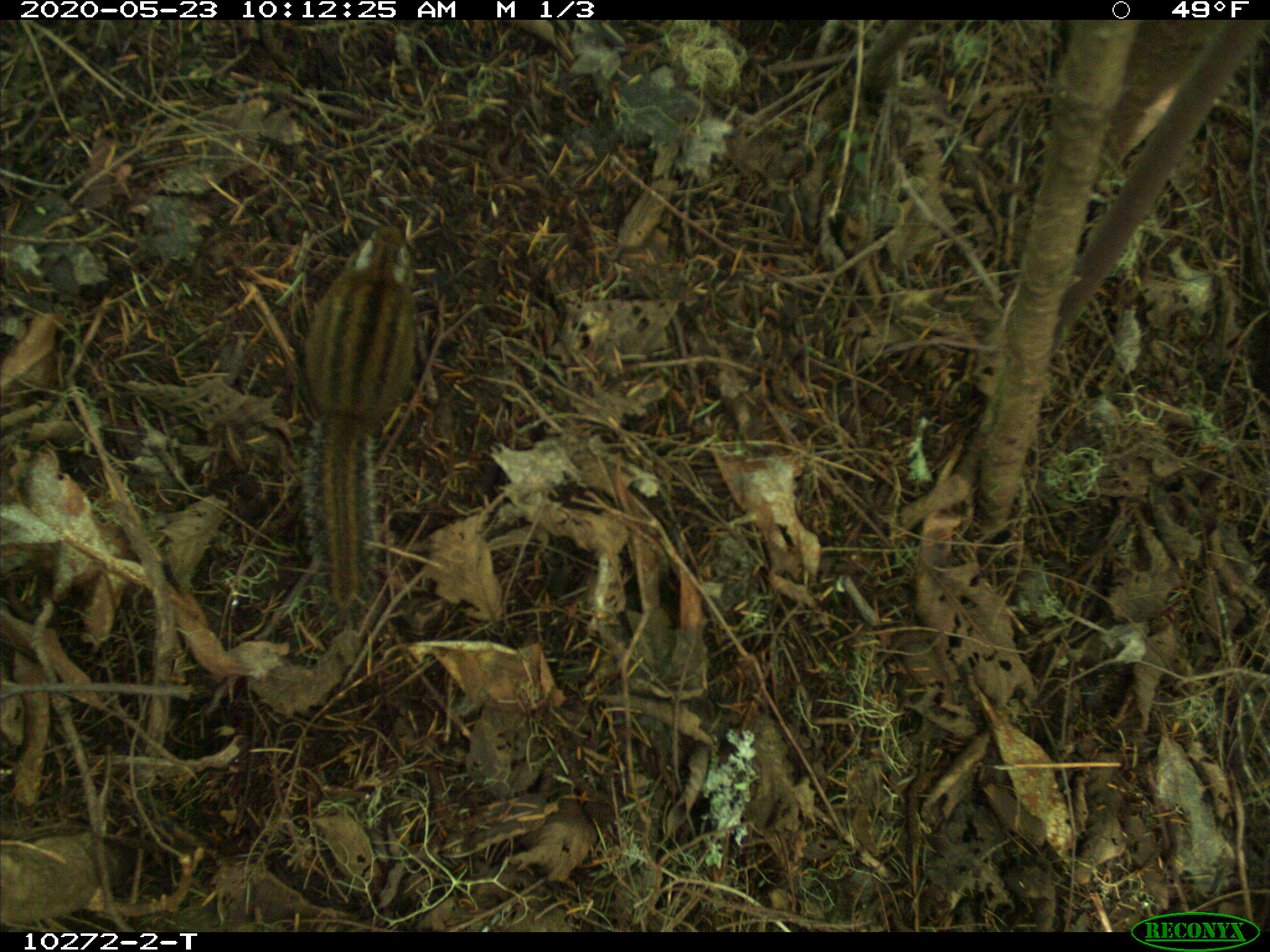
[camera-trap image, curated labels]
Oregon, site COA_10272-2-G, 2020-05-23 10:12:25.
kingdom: Animalia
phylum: Chordata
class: Mammalia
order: Rodentia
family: Sciuridae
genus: Neotamias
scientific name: Neotamias townsendii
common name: townsend's chipmunk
Townsend's chipmunk (Neotamias townsendii).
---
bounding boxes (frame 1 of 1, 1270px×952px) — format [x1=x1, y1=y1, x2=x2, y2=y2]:
townsend's chipmunk: [x1=287, y1=219, x2=425, y2=629]